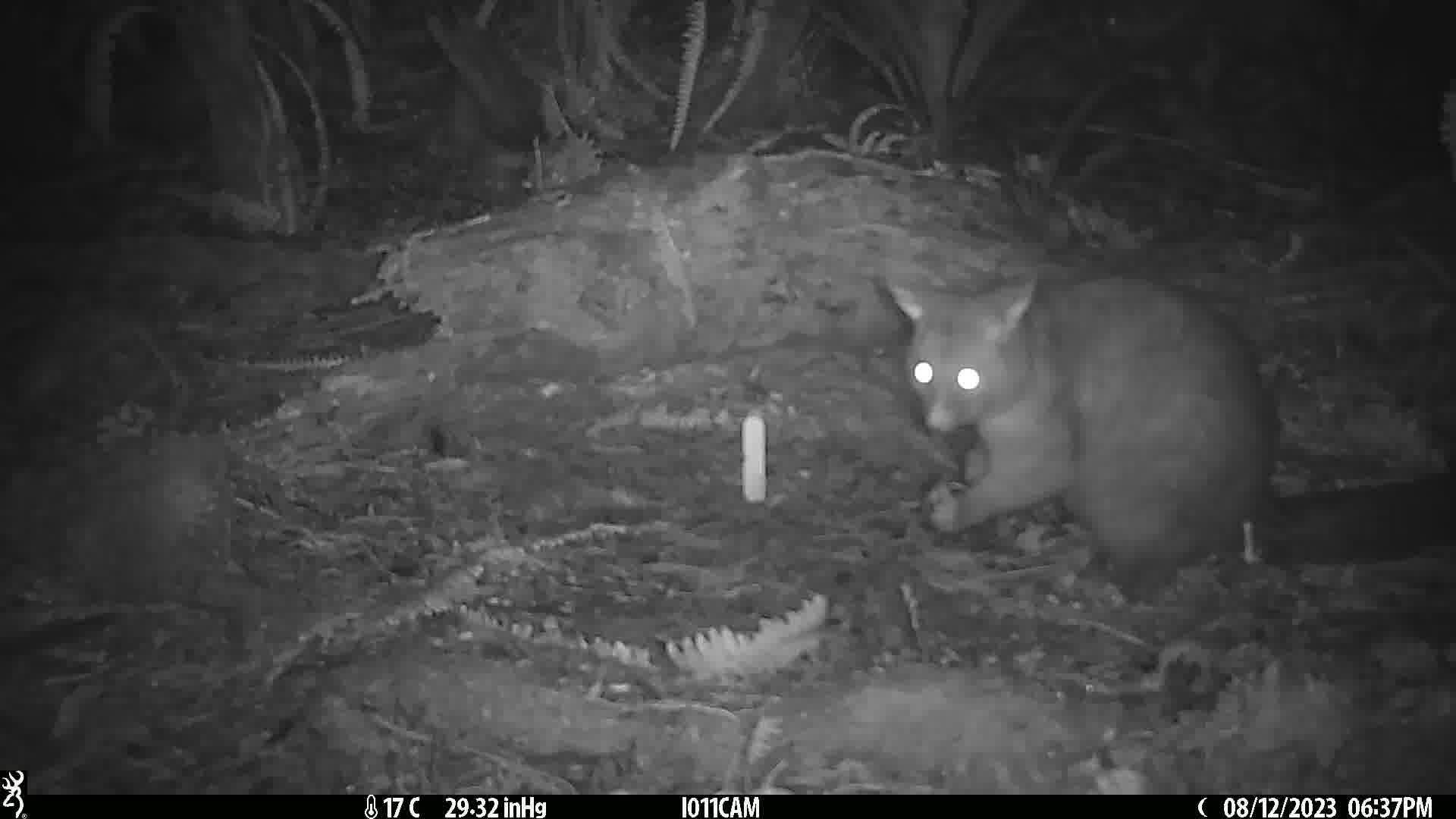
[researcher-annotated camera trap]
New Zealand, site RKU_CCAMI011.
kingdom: Animalia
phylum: Chordata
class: Mammalia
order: Diprotodontia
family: Phalangeridae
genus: Trichosurus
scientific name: Trichosurus vulpecula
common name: common brushtail possum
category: possum